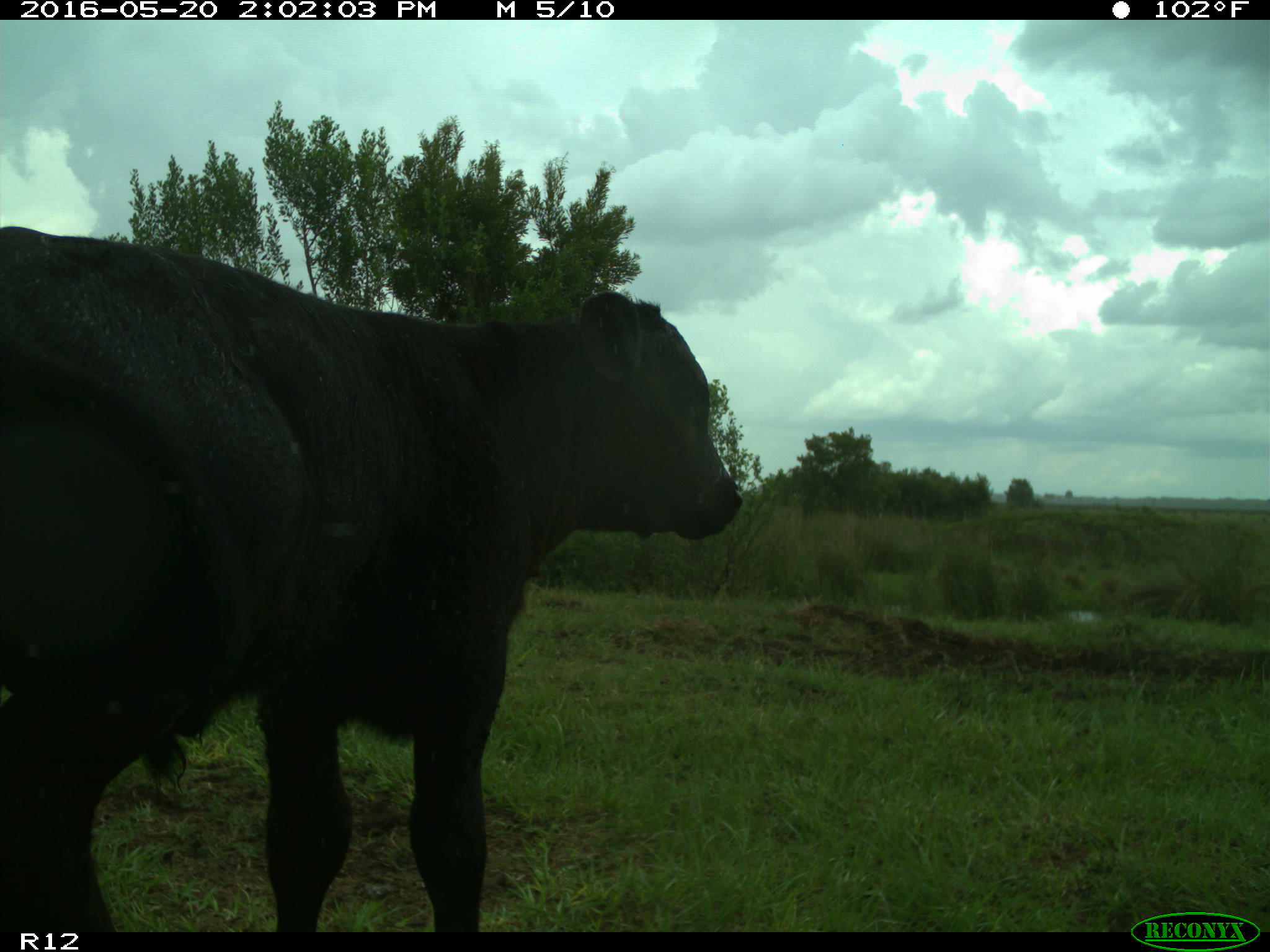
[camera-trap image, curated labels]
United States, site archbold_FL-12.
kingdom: Animalia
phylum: Chordata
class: Mammalia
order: Artiodactyla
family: Bovidae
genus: Bos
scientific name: Bos taurus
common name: domestic cow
Bos taurus (domestic cow).